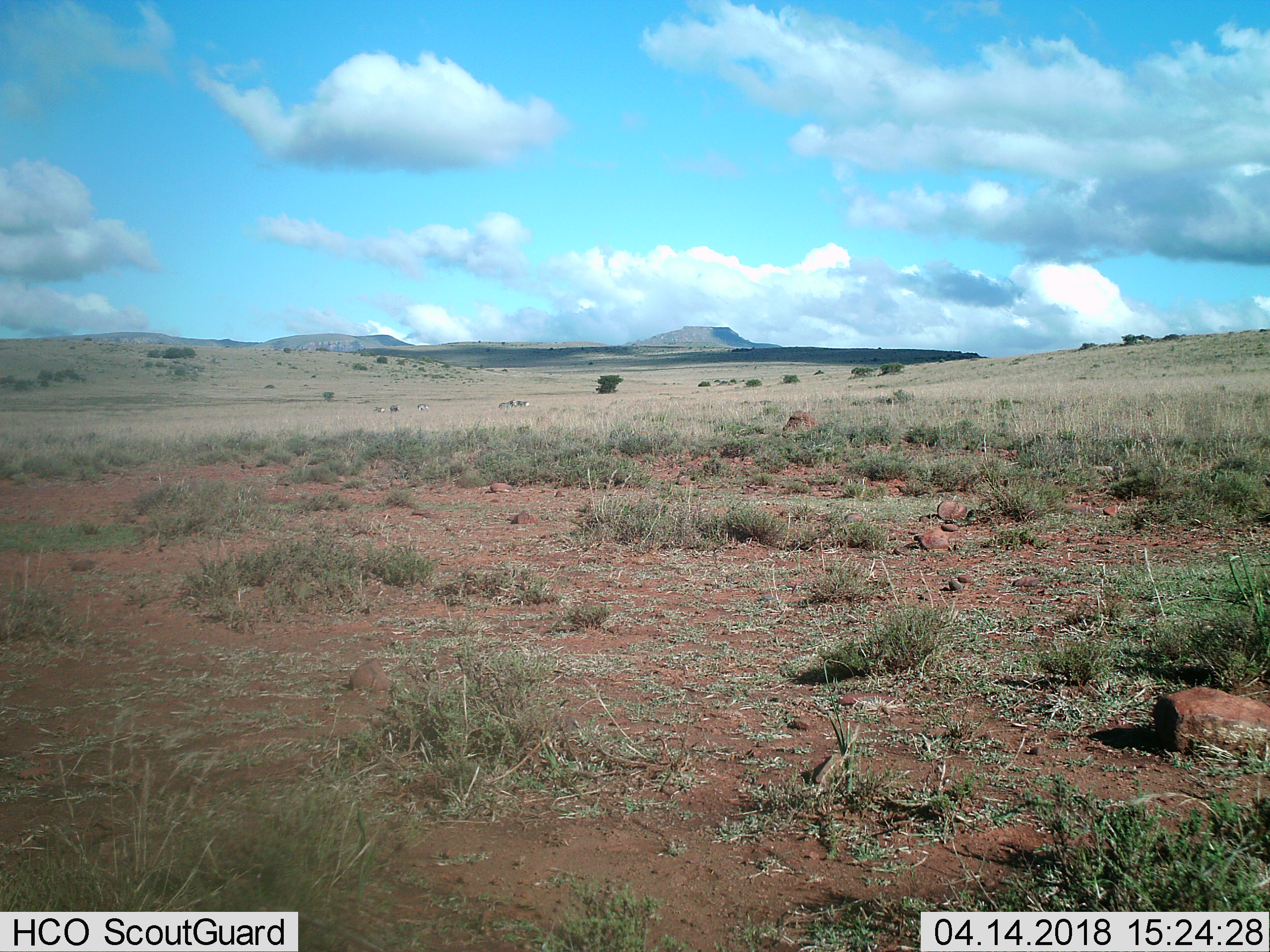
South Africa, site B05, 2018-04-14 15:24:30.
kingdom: Animalia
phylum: Chordata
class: Mammalia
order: Perissodactyla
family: Equidae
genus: Equus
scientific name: Equus zebra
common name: mountain zebra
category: zebramountain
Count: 5.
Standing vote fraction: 0%.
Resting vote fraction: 0%.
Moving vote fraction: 67%.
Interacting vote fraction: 0%.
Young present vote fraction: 0%.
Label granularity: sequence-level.